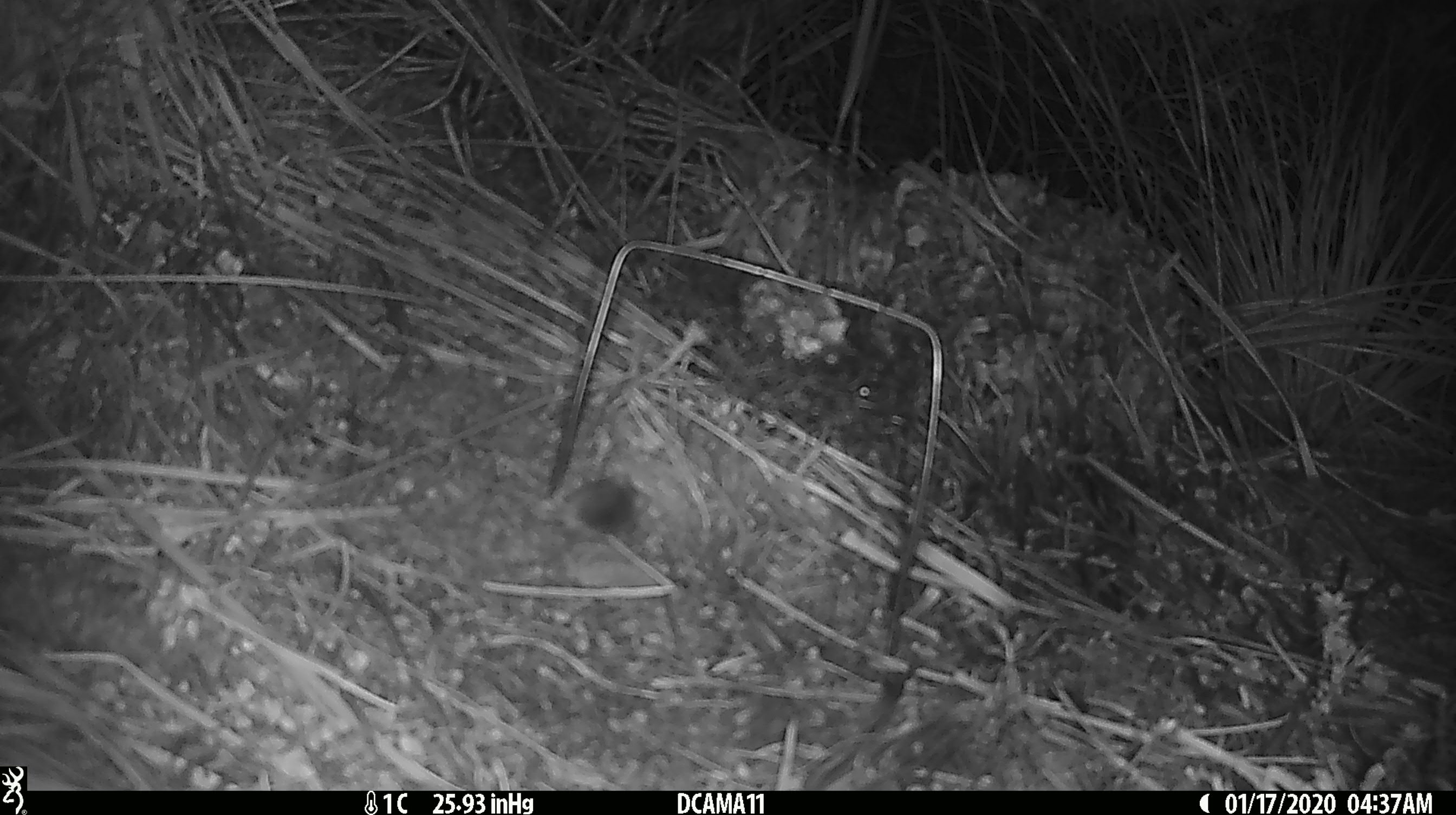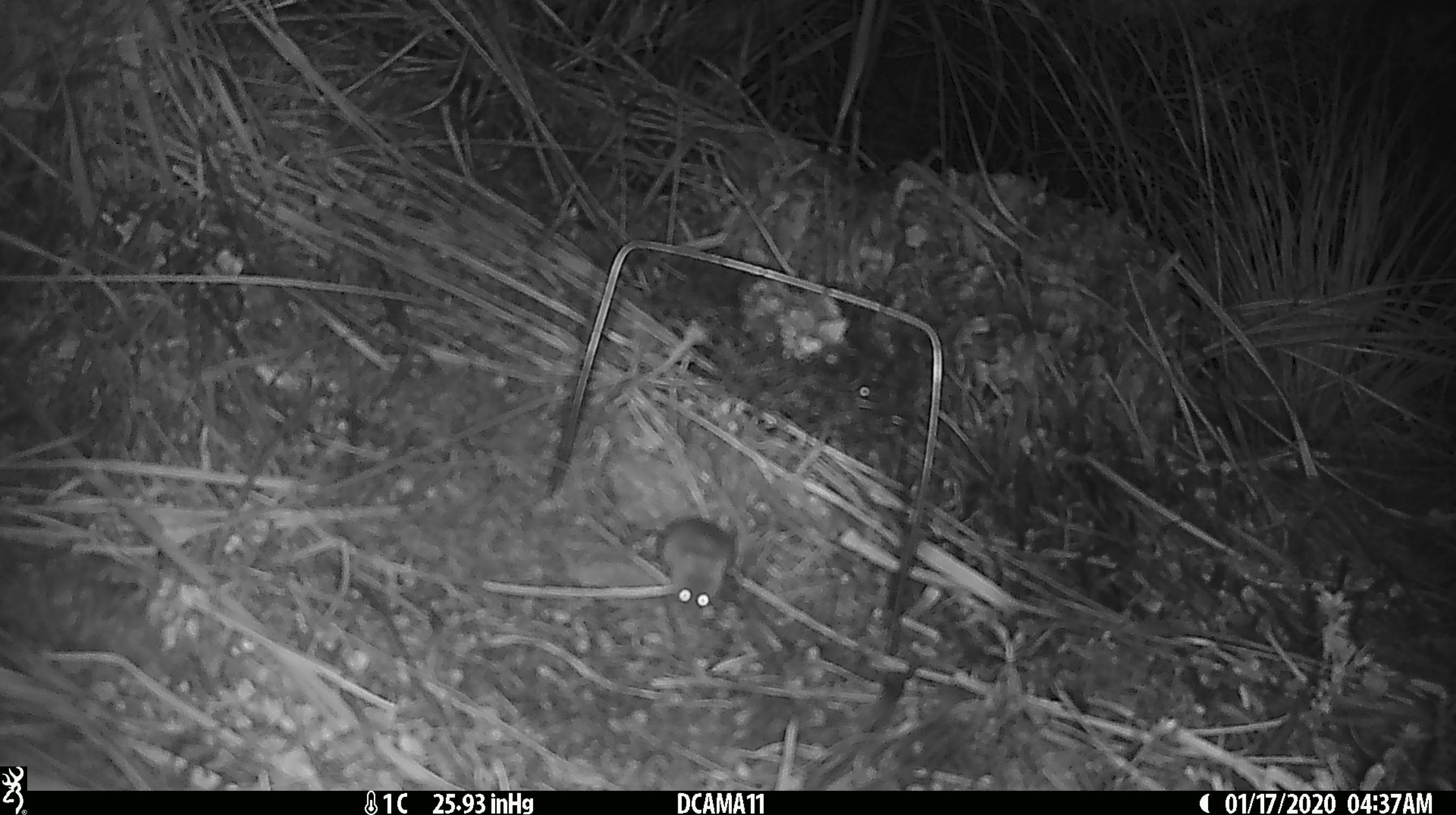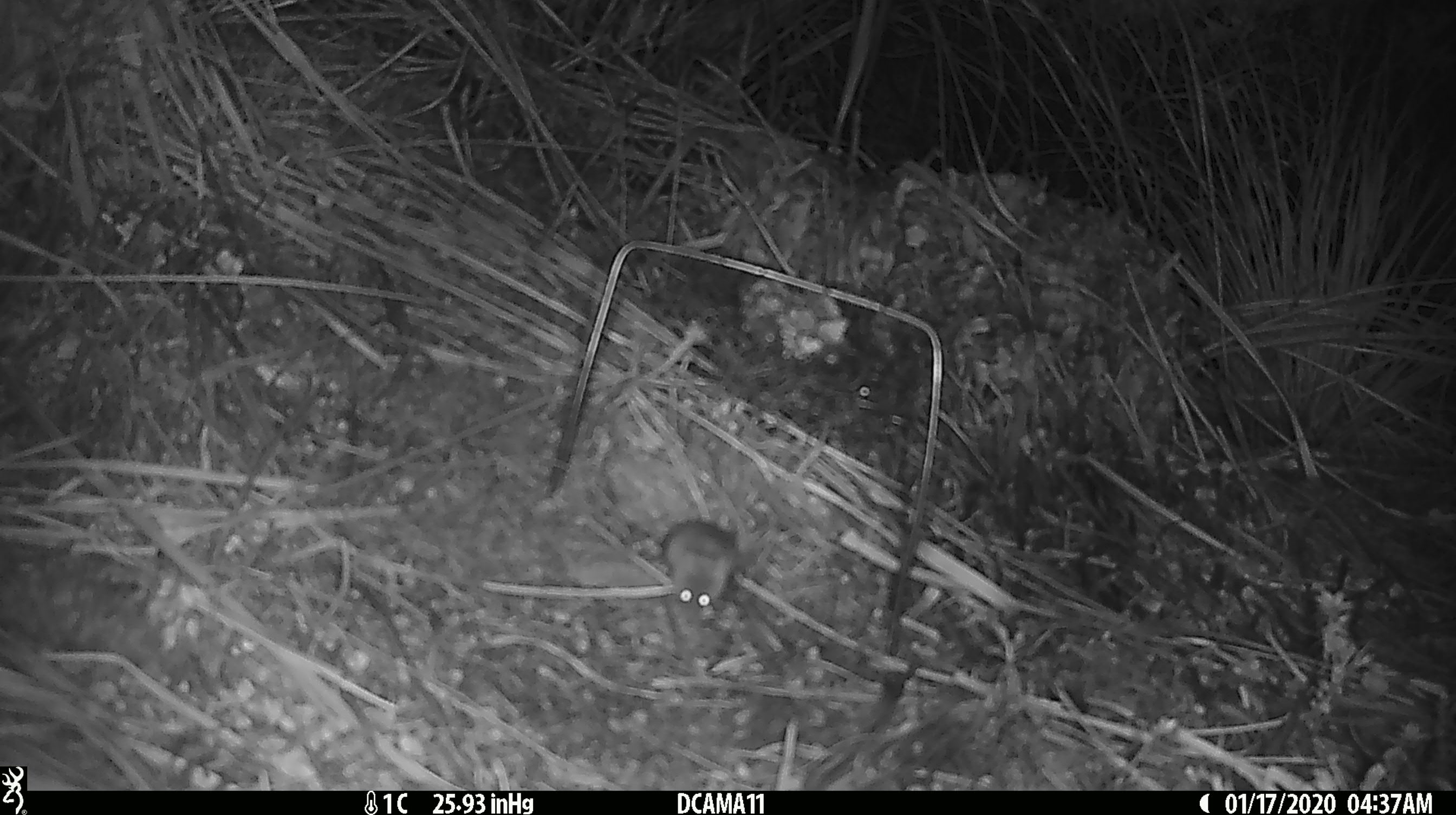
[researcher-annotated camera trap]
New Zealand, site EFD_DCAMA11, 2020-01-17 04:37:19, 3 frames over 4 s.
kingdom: Animalia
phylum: Chordata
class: Mammalia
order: Rodentia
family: Muridae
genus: Mus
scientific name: Mus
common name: mouse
Mouse (Mus).